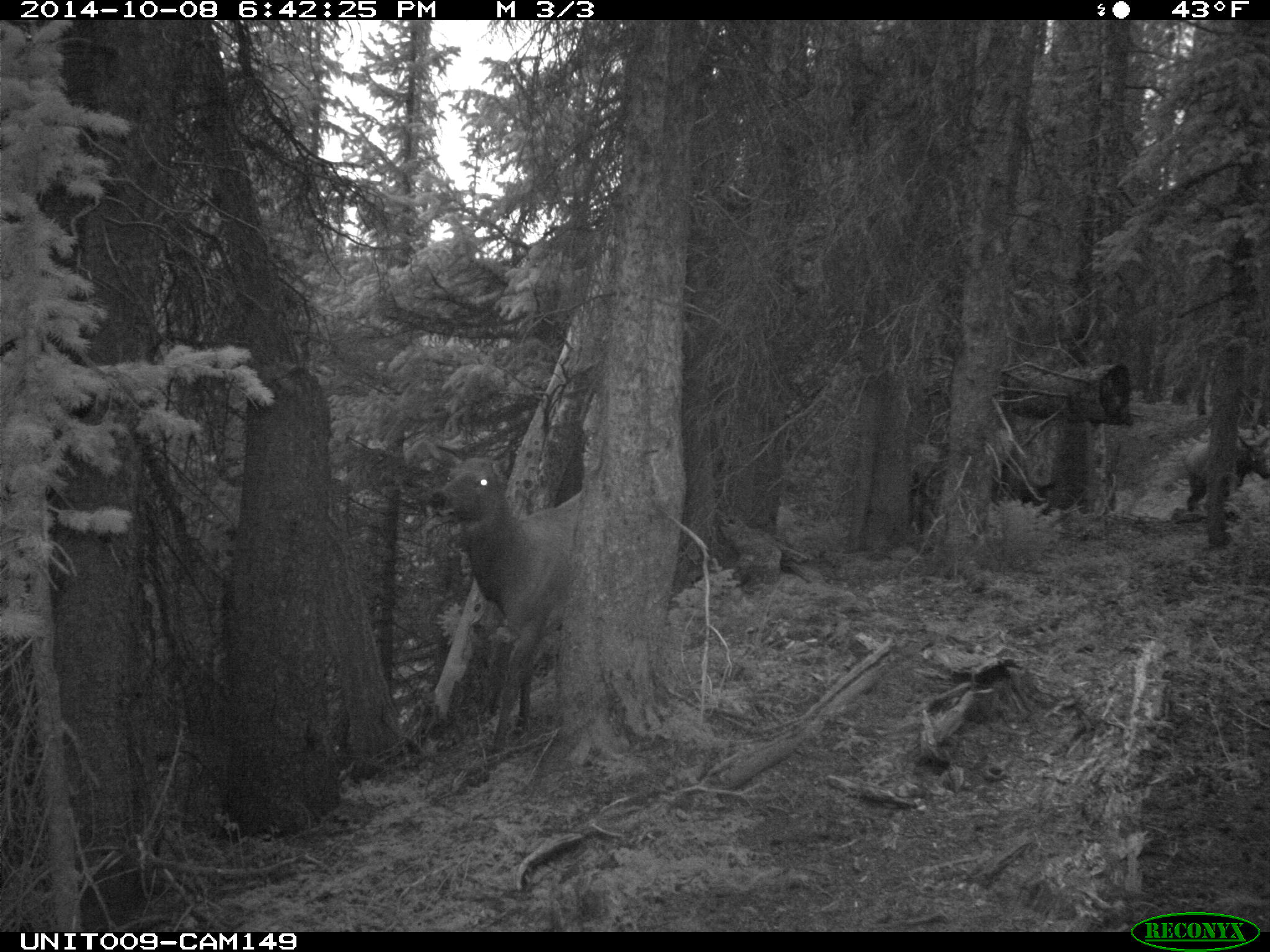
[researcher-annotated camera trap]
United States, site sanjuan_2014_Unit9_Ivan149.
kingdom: Animalia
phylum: Chordata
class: Mammalia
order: Artiodactyla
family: Cervidae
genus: Cervus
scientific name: Cervus elaphus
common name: red deer